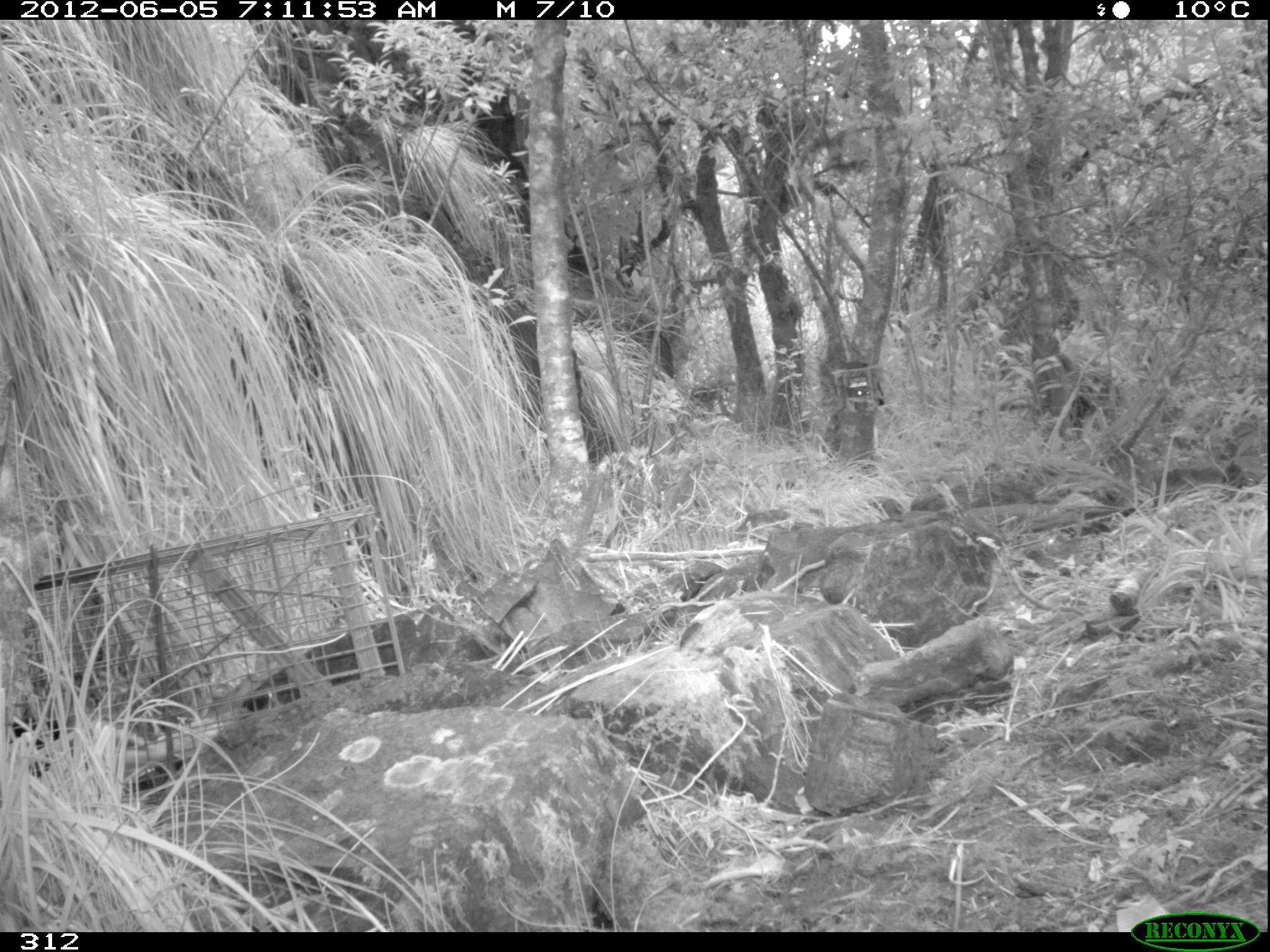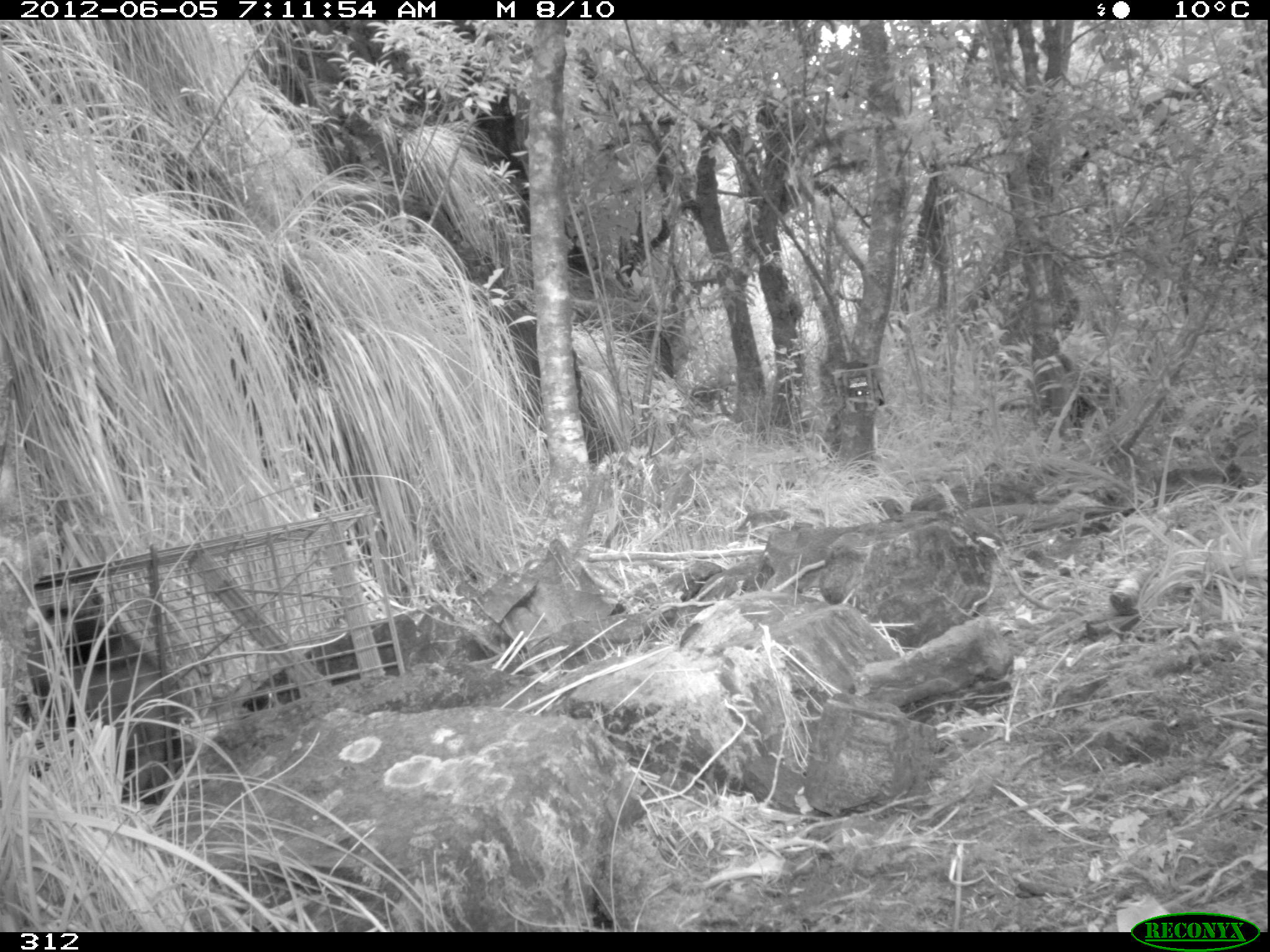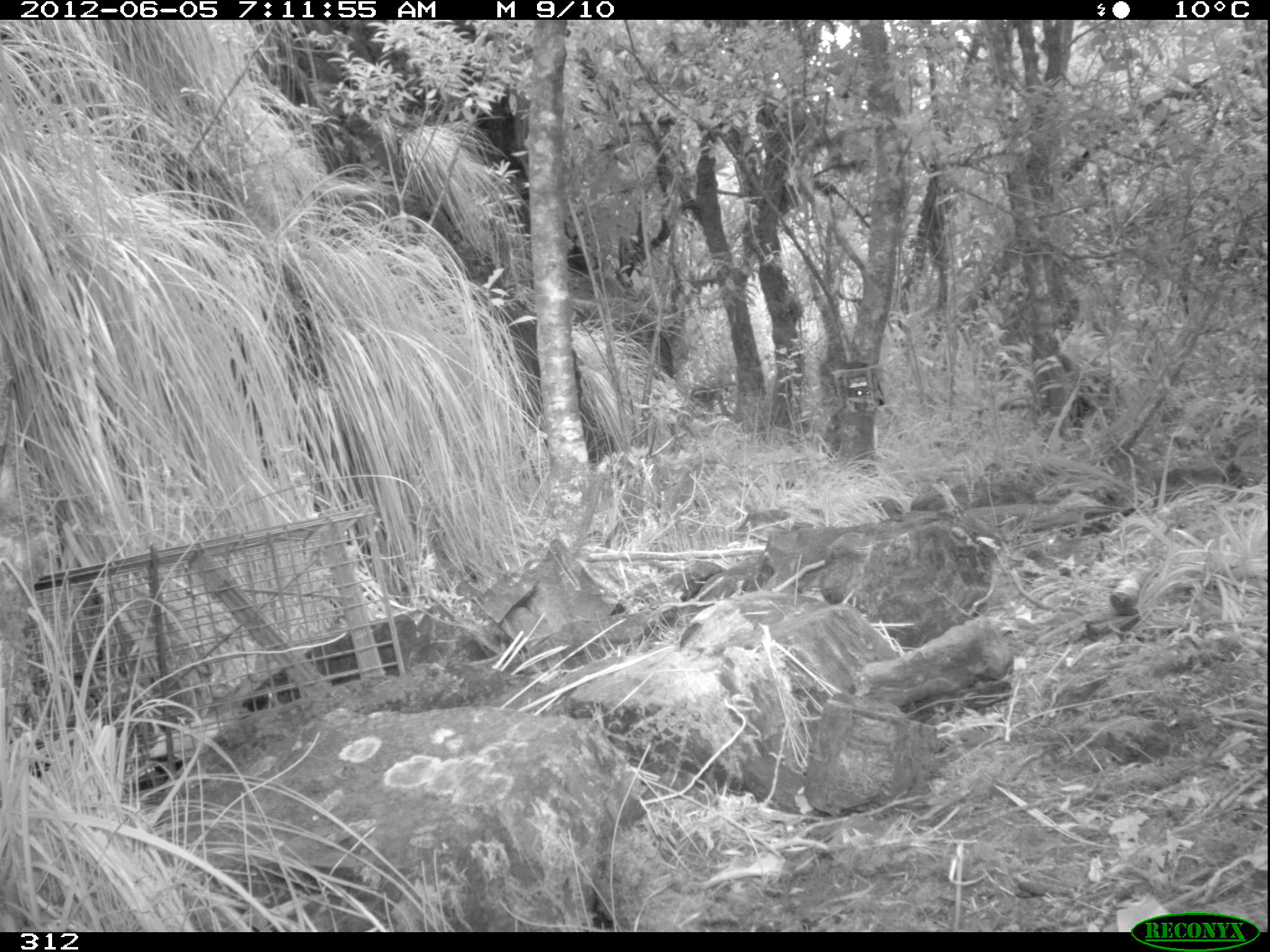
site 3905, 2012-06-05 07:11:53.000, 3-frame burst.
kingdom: Animalia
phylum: Chordata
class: Mammalia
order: Didelphimorphia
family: Didelphidae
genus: Didelphis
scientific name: Didelphis pernigra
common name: andean white-eared opossum